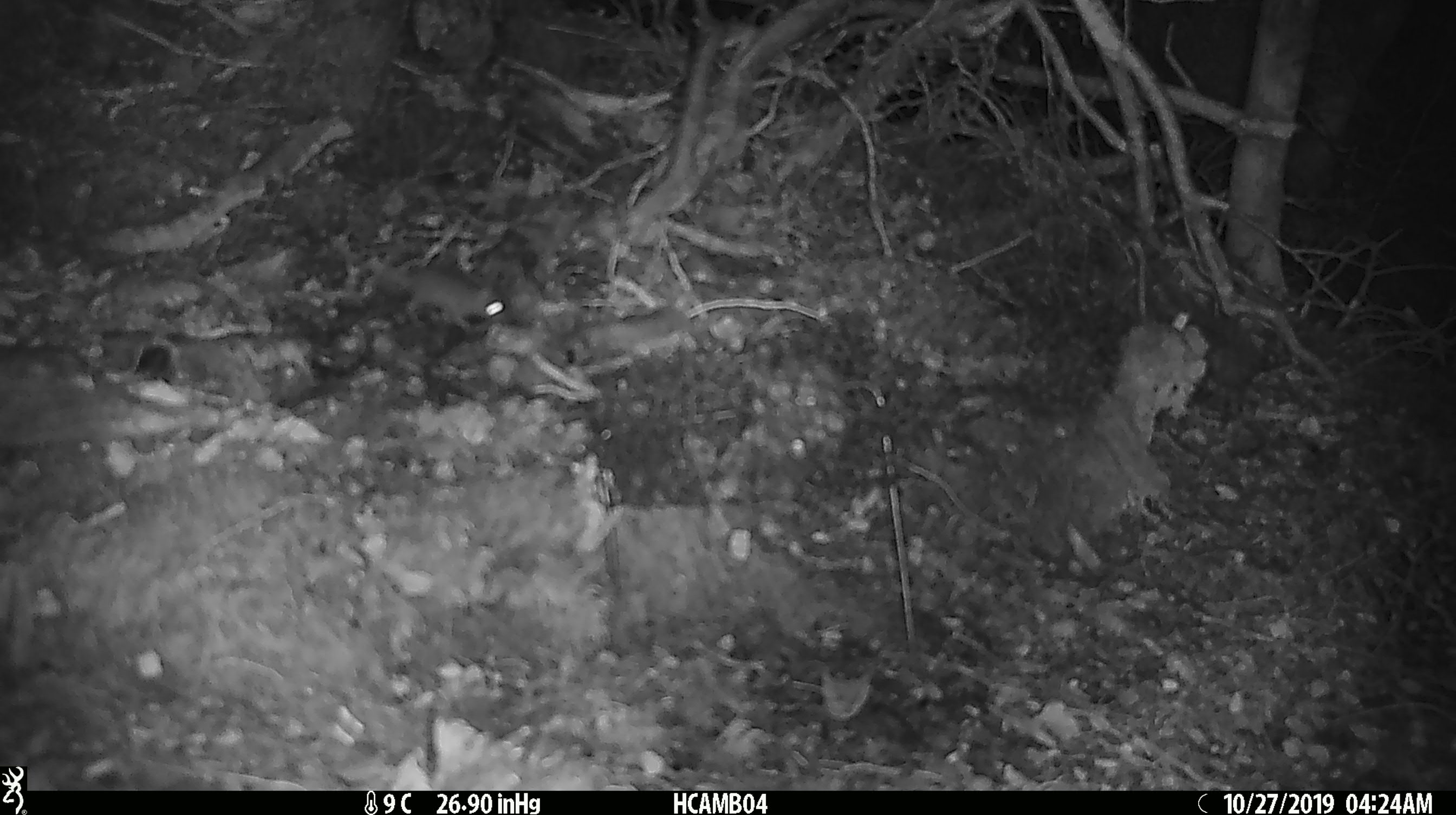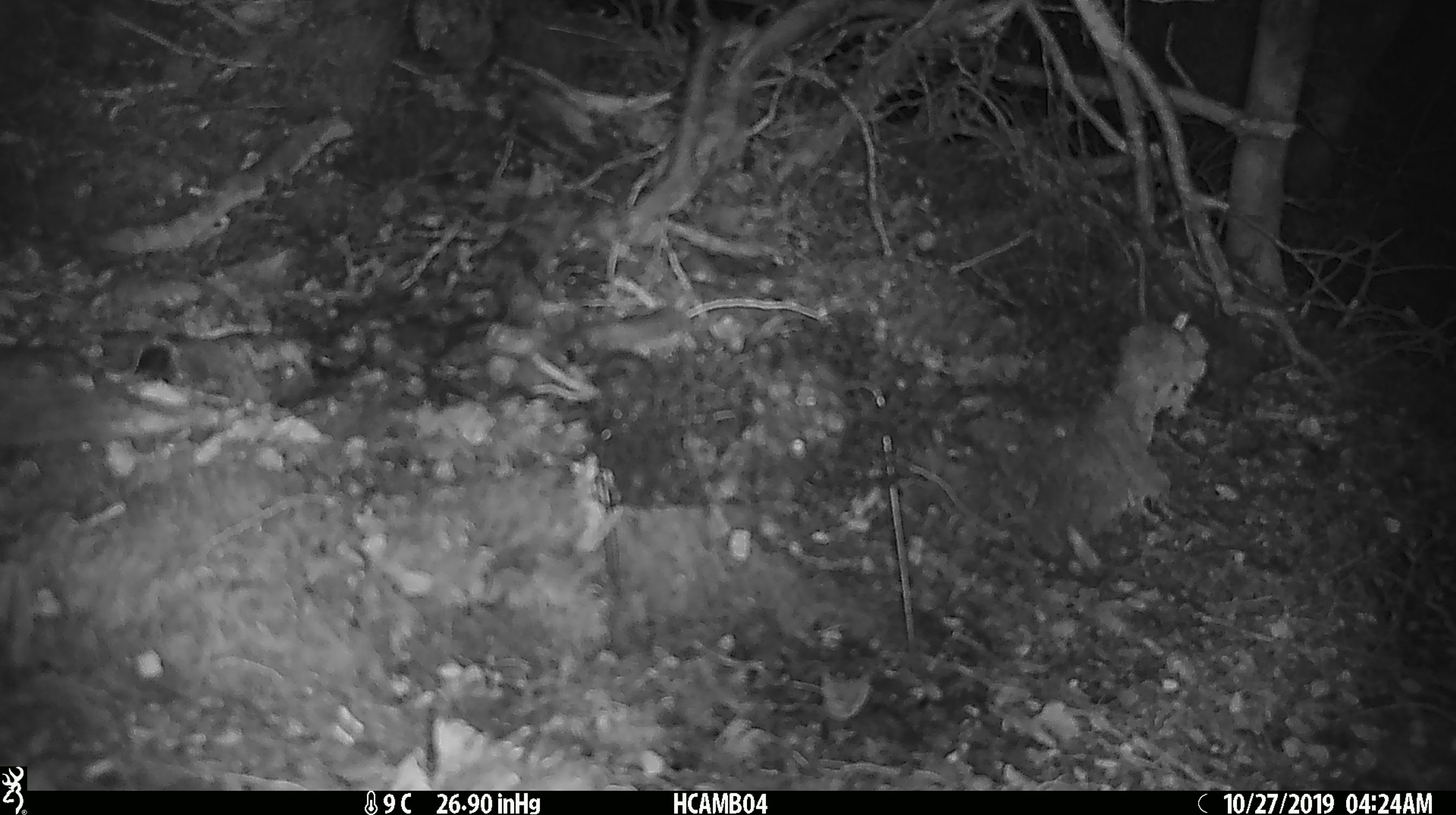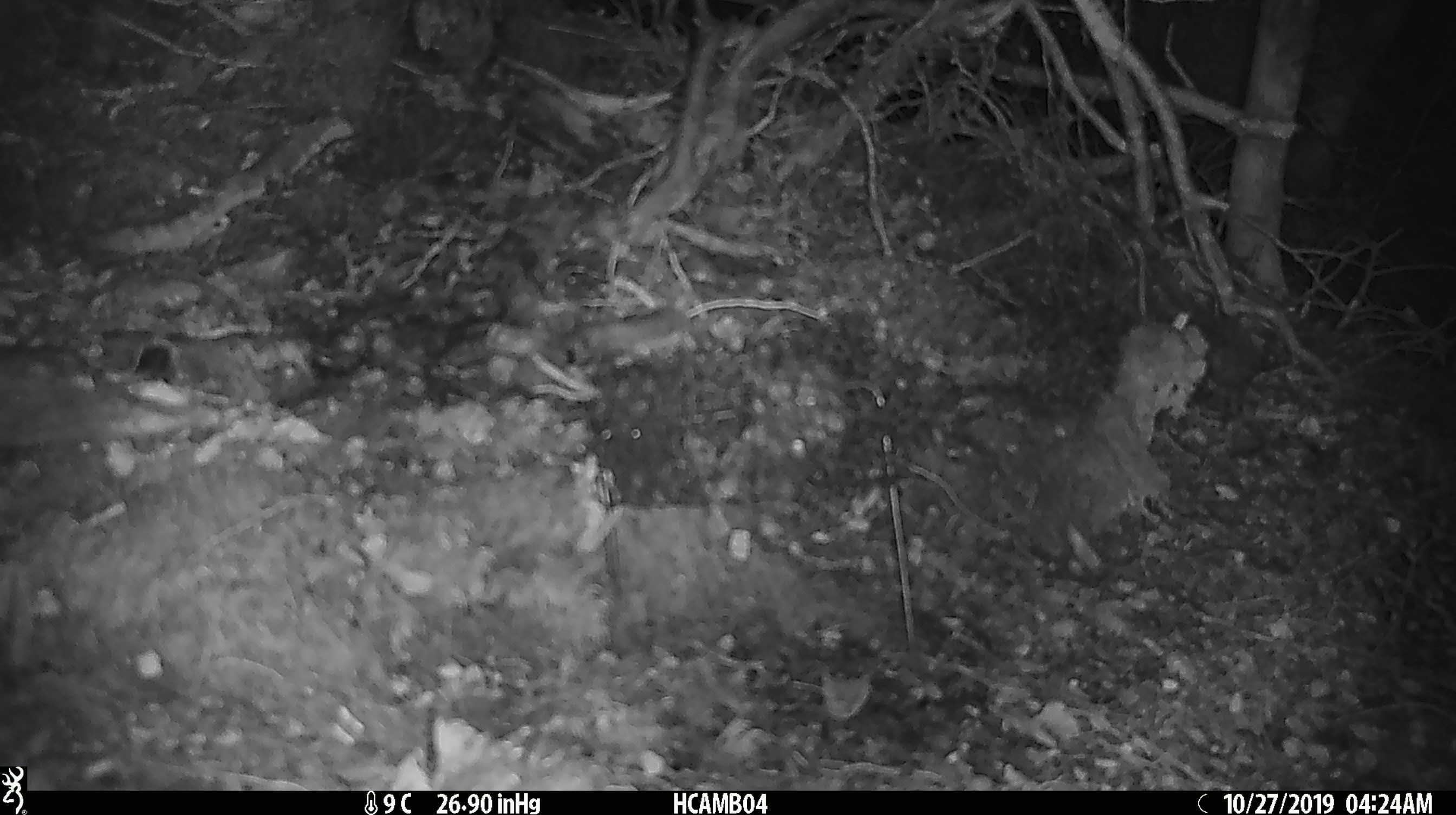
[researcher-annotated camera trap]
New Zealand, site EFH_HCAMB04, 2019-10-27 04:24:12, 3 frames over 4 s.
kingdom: Animalia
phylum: Chordata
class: Mammalia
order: Rodentia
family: Muridae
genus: Mus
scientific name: Mus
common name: mouse